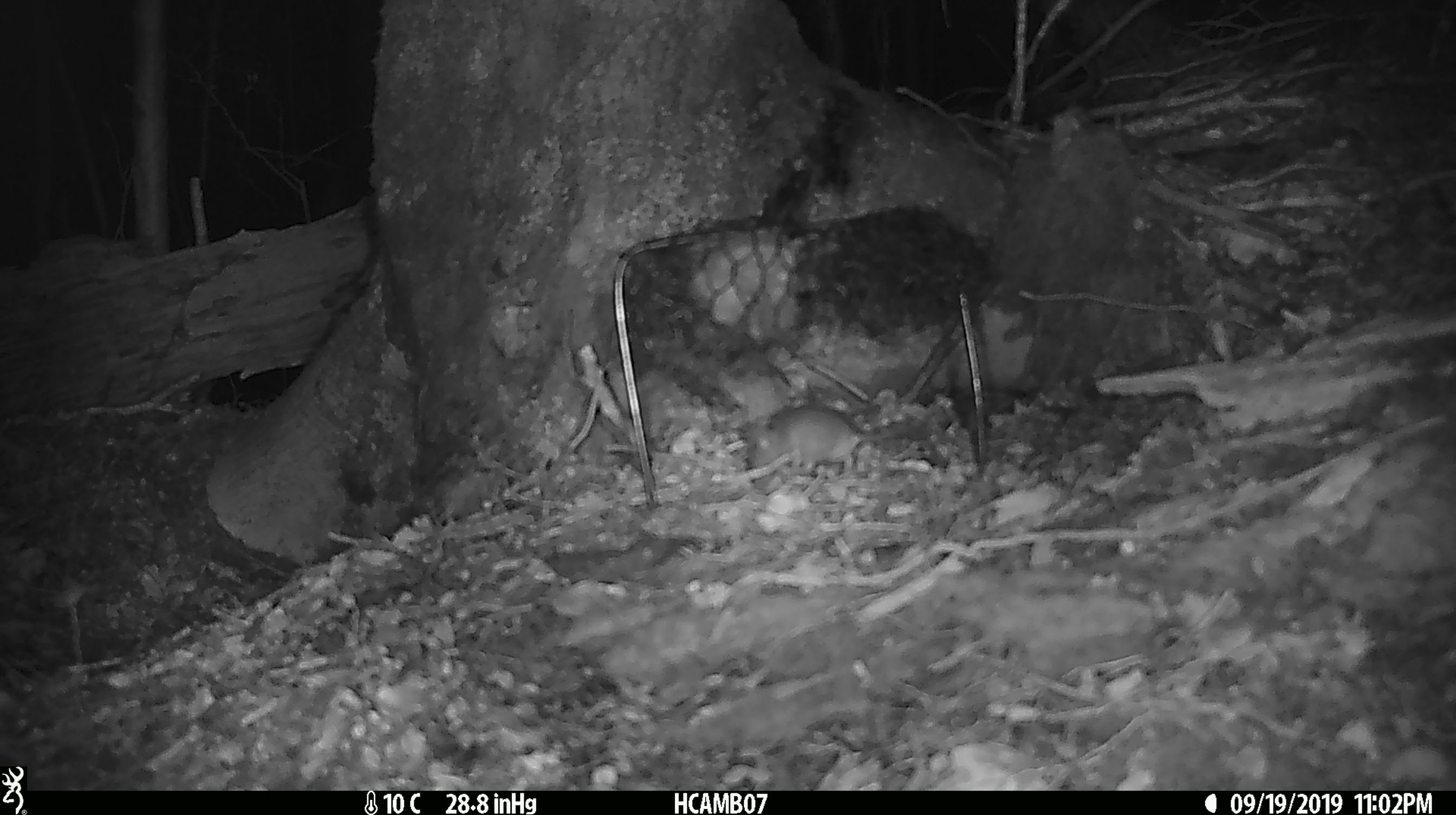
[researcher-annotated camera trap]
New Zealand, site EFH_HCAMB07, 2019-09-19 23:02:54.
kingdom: Animalia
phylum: Chordata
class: Mammalia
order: Rodentia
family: Muridae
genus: Mus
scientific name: Mus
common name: mouse